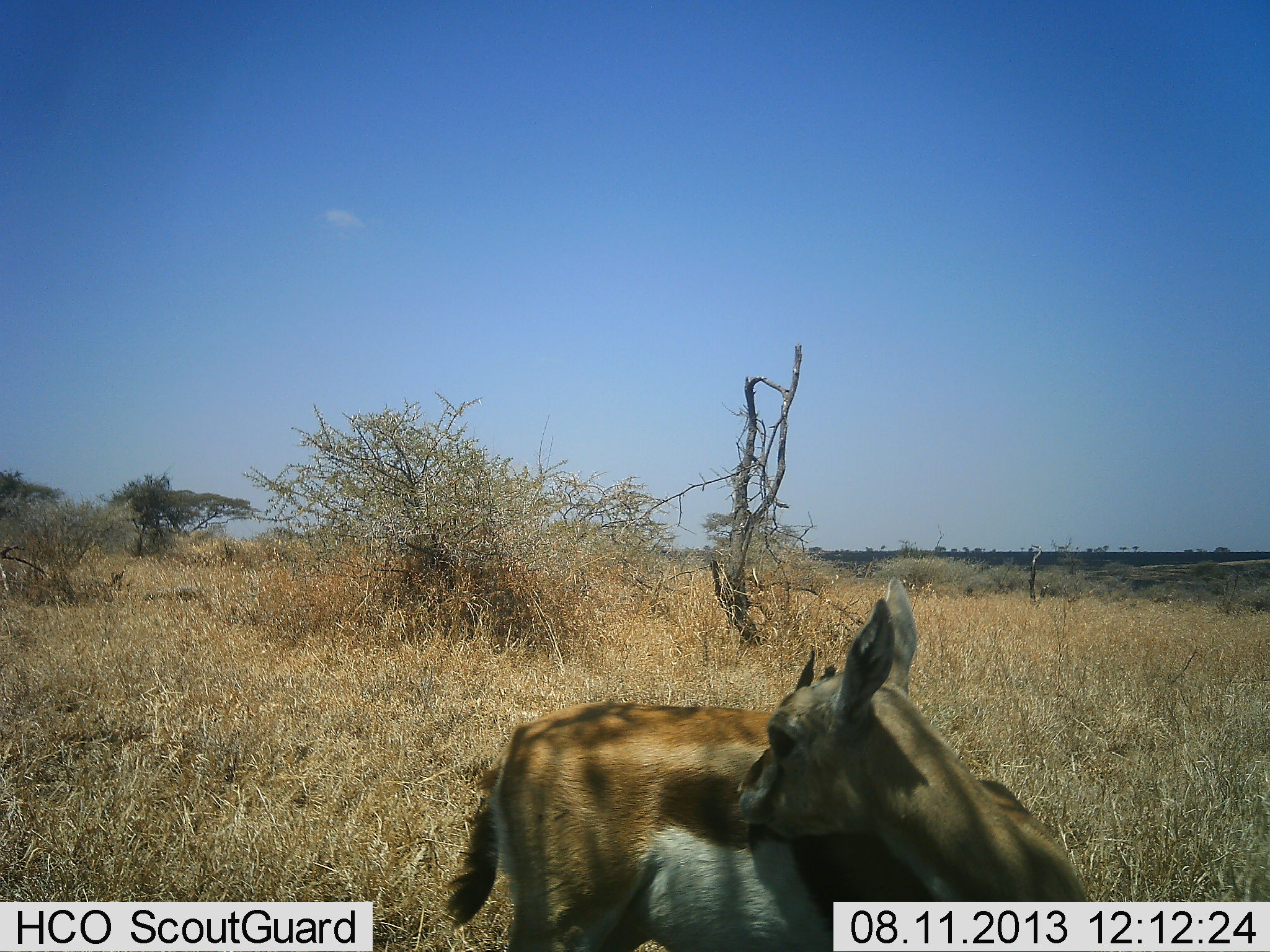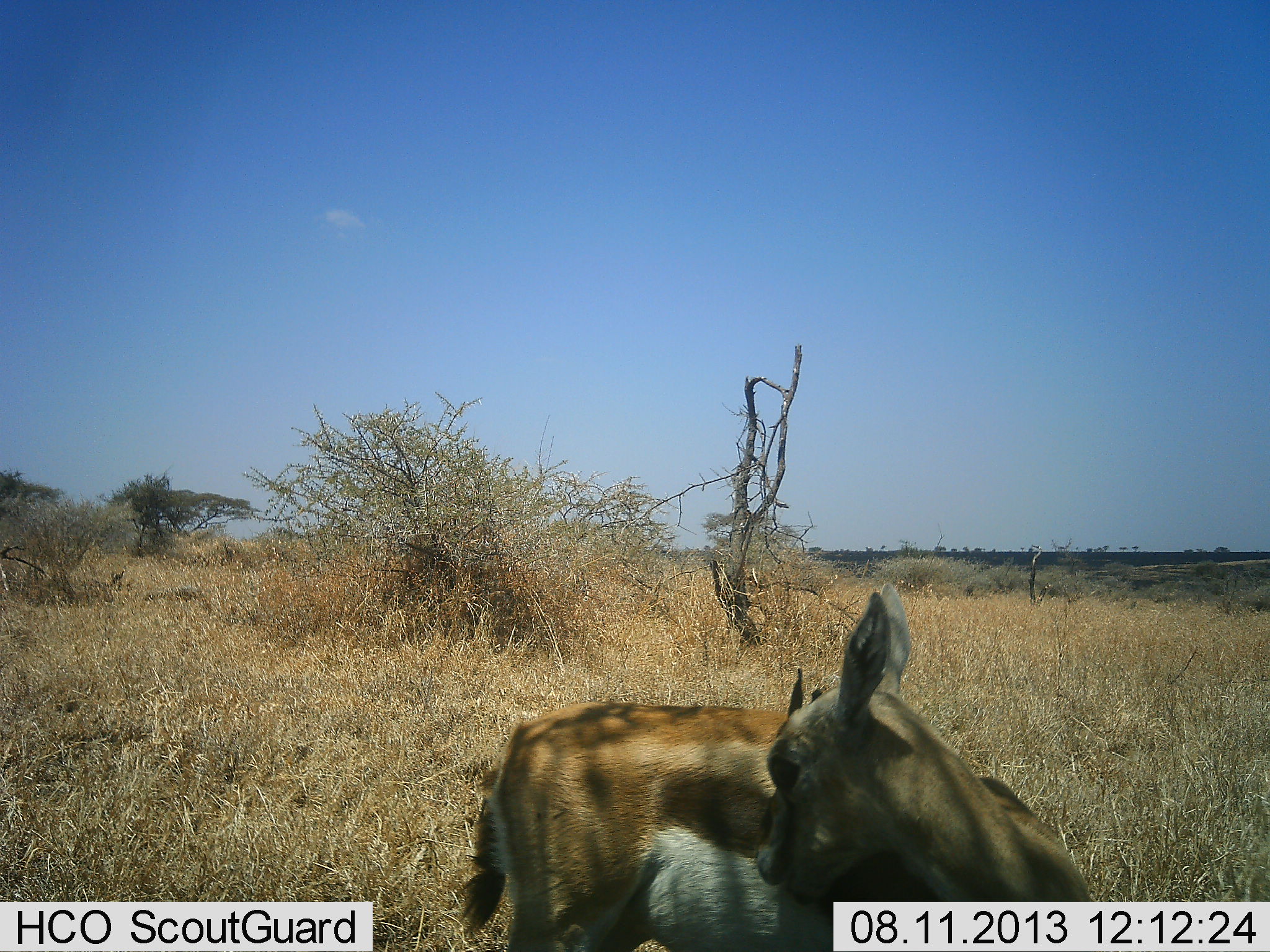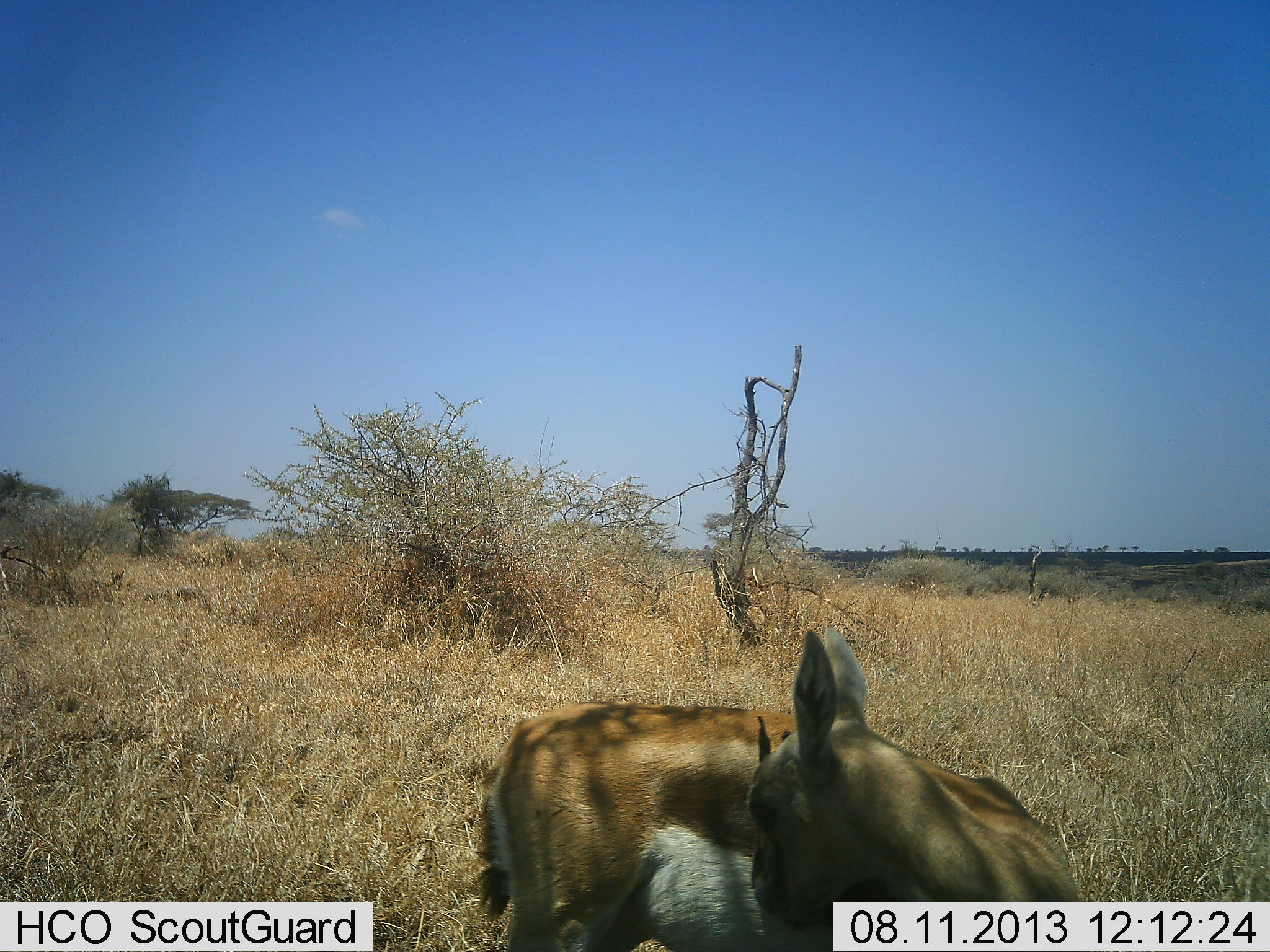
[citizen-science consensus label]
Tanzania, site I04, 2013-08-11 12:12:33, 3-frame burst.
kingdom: Animalia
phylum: Chordata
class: Mammalia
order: Artiodactyla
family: Bovidae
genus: Eudorcas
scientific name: Eudorcas thomsonii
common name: thomson's gazelle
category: gazellethomsons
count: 1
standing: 94%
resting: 6%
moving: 0%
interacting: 6%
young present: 11%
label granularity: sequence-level